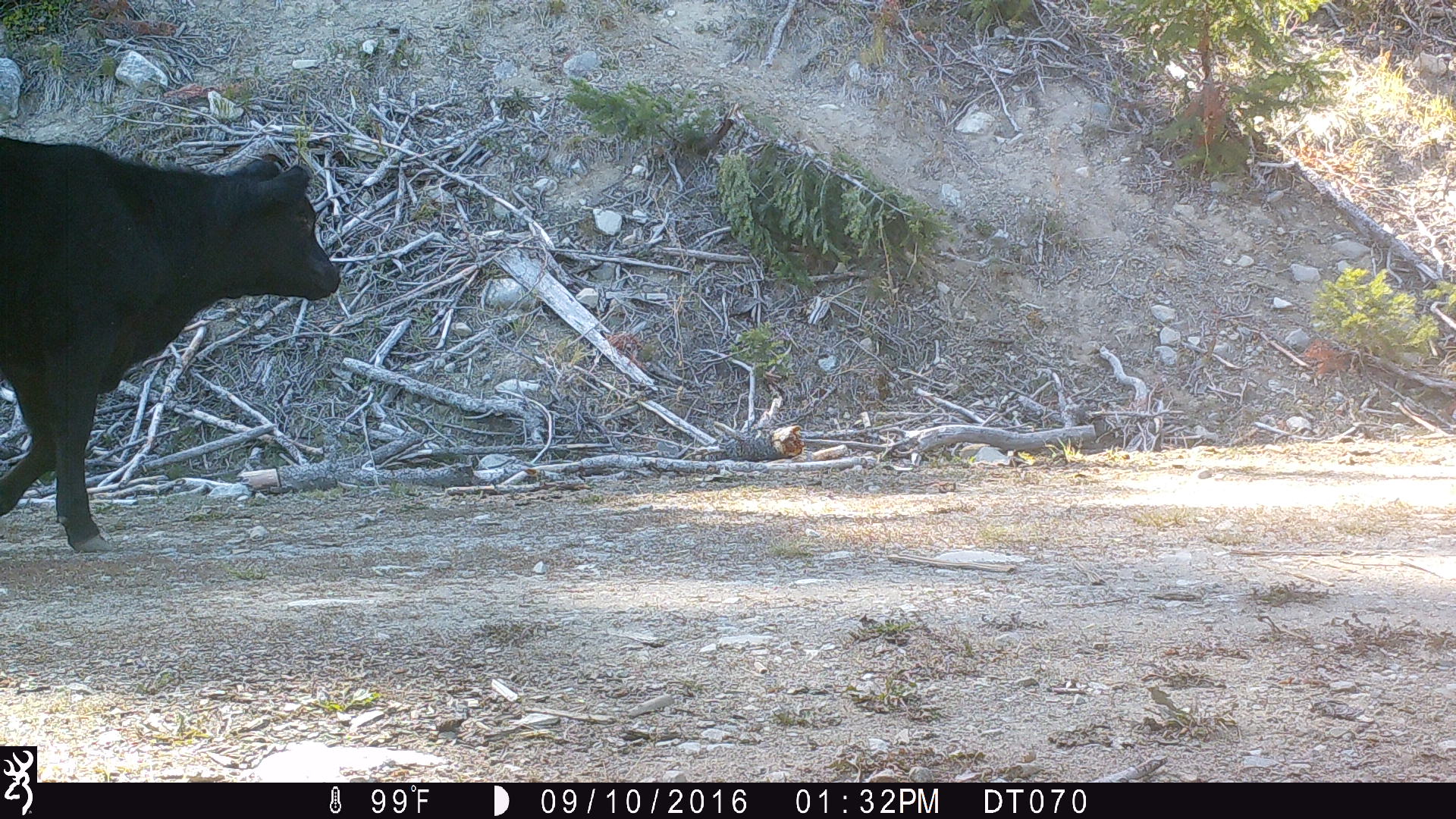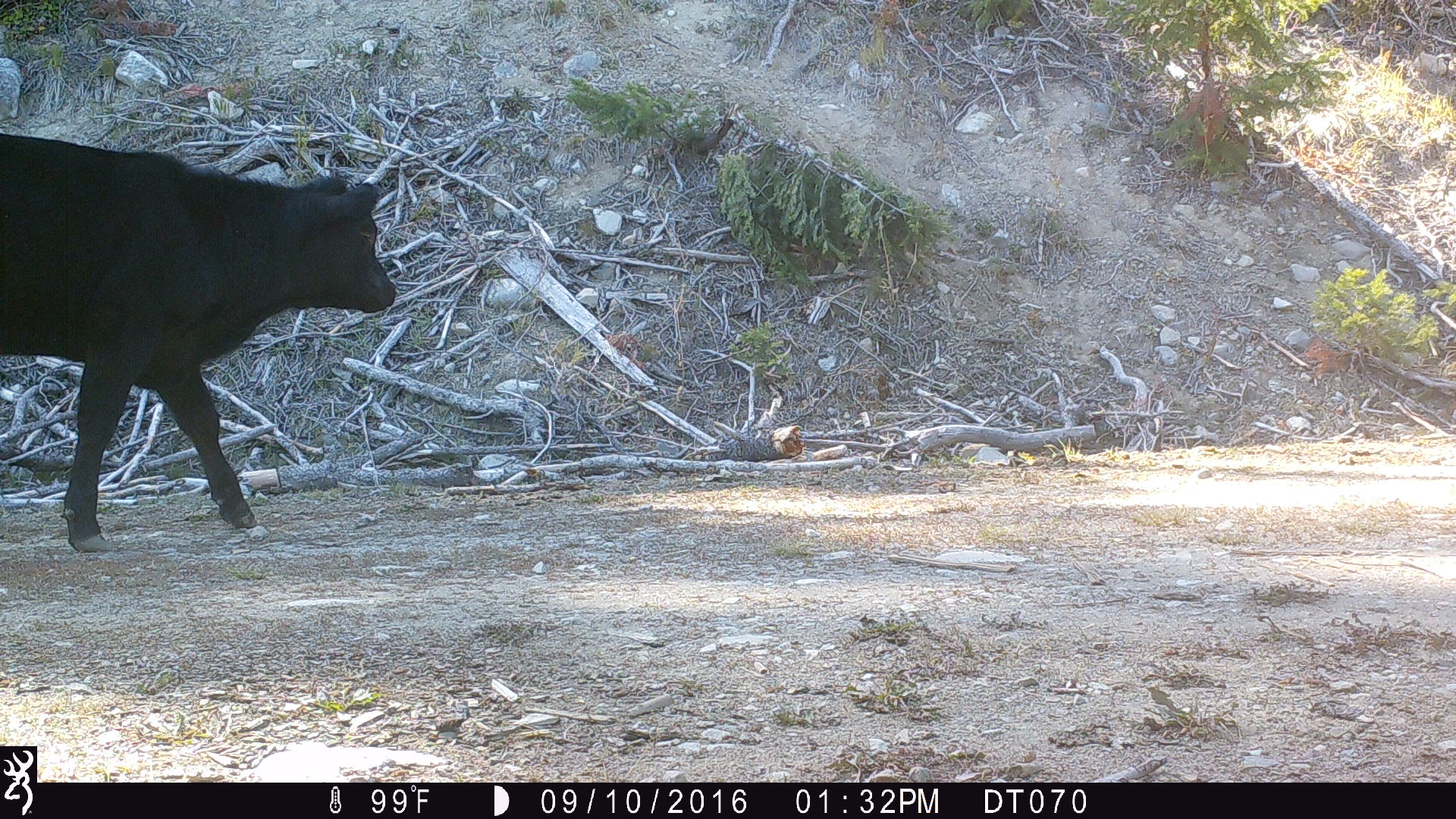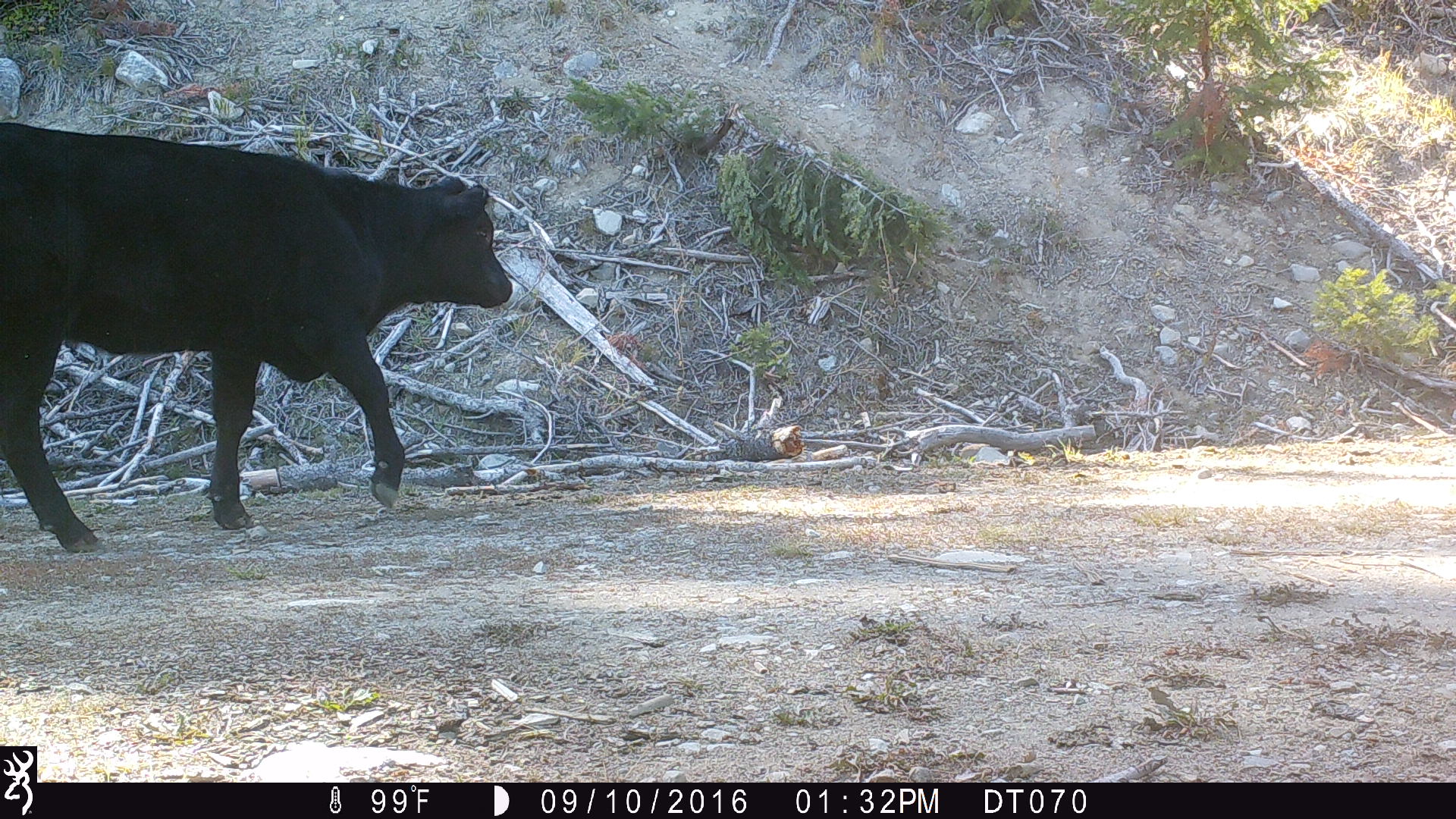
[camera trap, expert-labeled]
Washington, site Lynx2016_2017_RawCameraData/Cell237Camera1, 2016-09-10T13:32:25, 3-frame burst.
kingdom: Animalia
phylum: Chordata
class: Mammalia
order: Artiodactyla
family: Bovidae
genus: Bos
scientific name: Bos taurus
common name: domestic cattle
Domestic cattle (Bos taurus). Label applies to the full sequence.